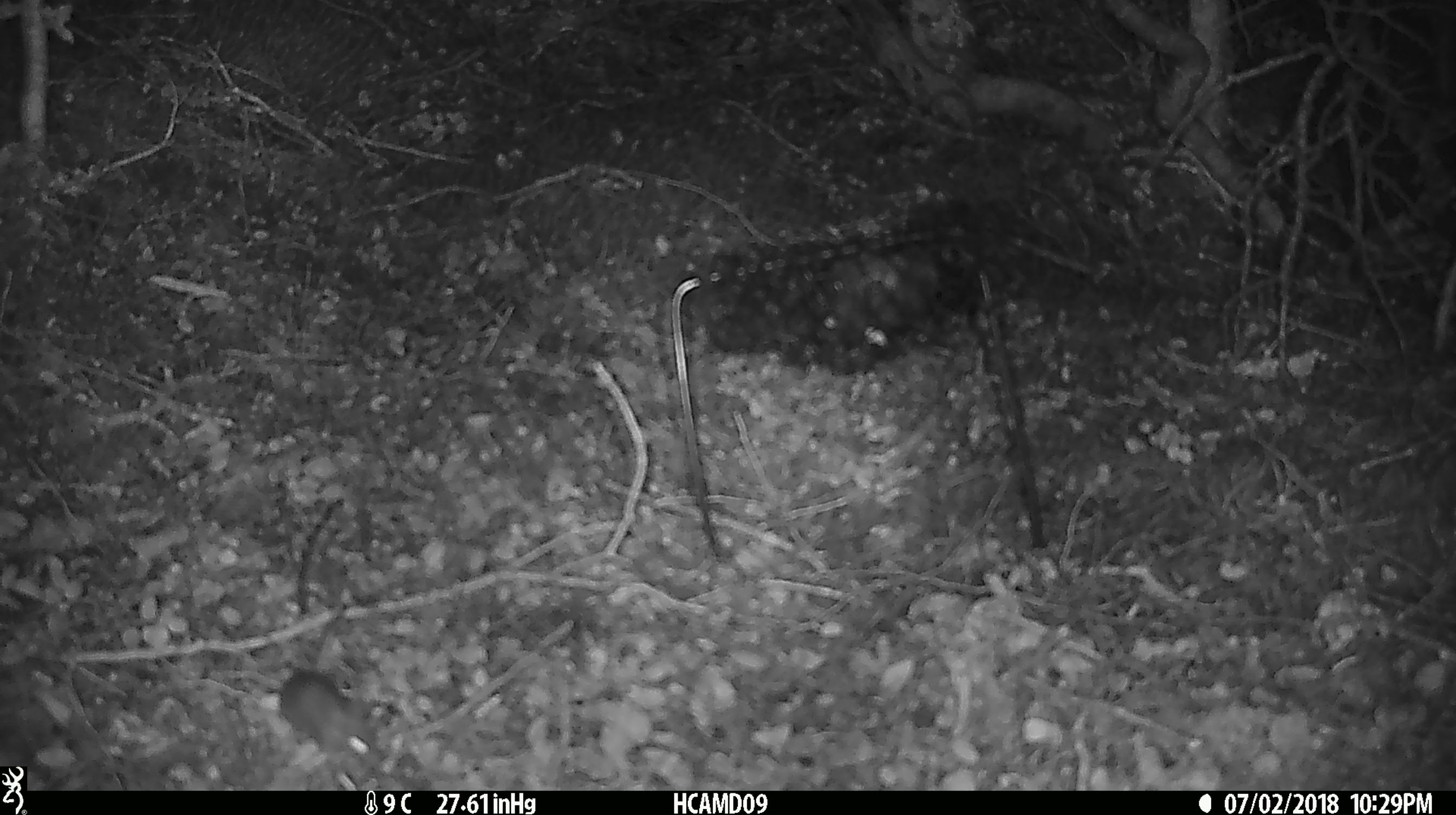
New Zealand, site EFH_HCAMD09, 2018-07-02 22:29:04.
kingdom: Animalia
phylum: Chordata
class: Mammalia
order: Rodentia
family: Muridae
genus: Mus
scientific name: Mus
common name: mouse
Mouse (Mus).